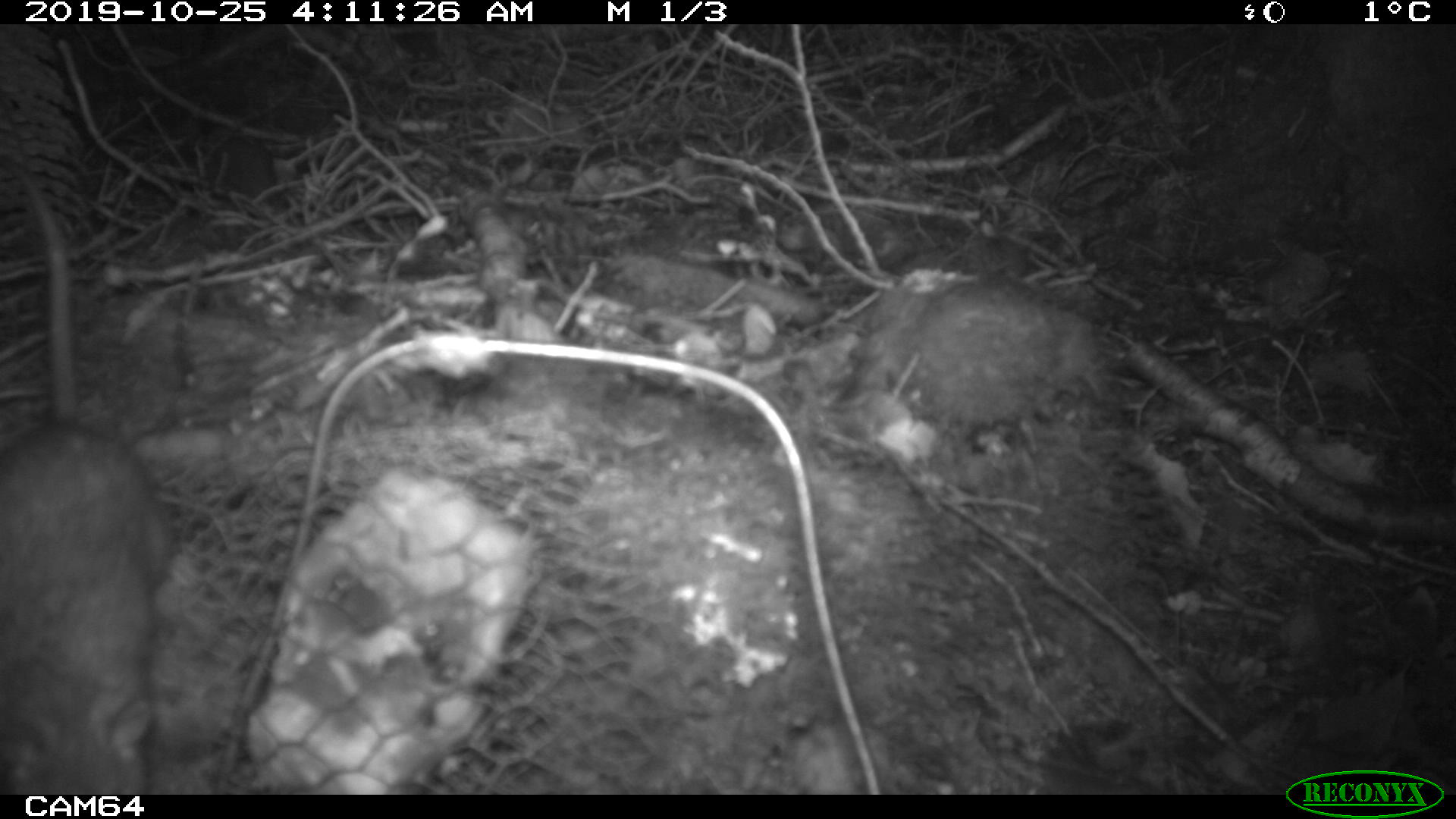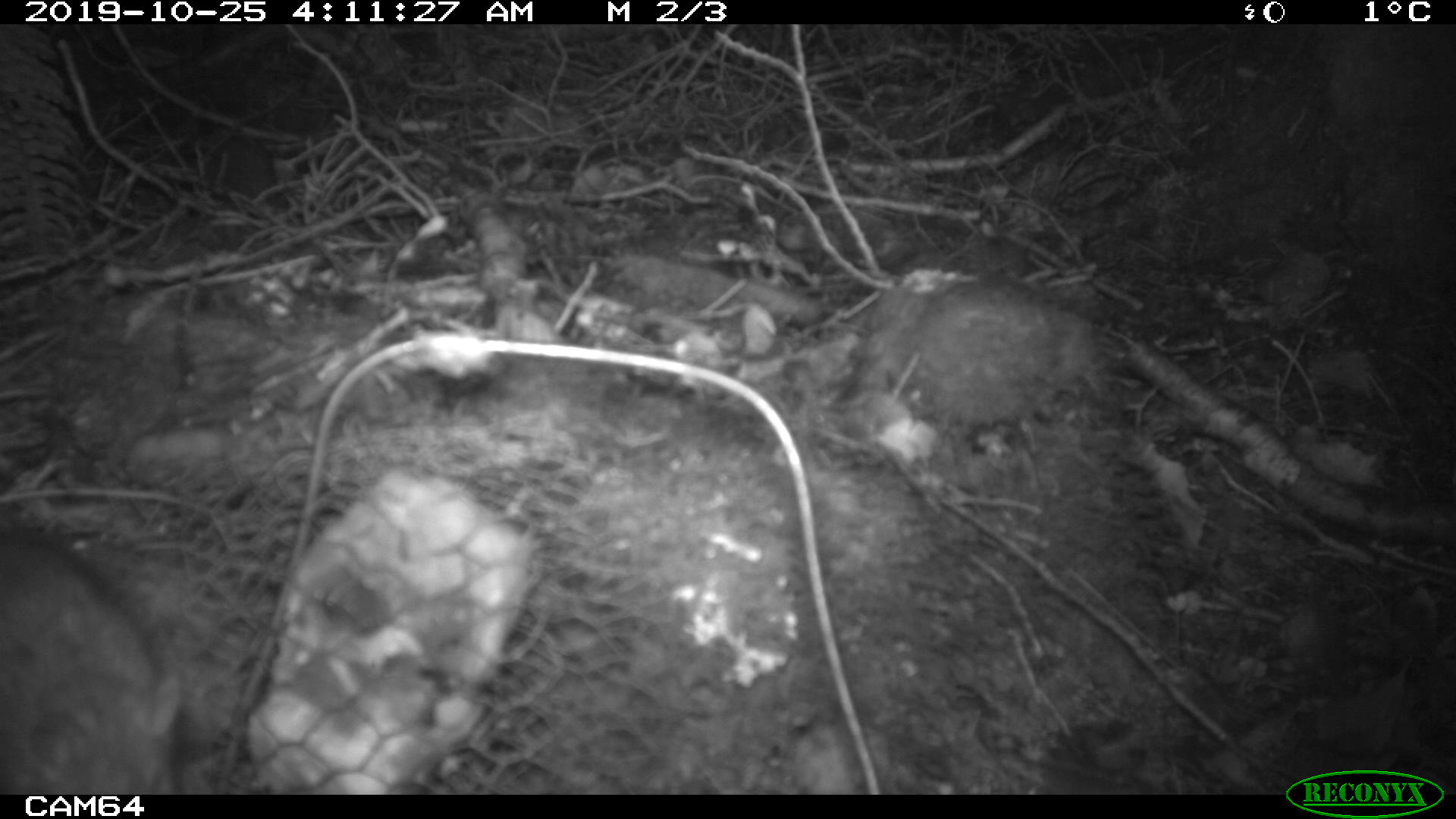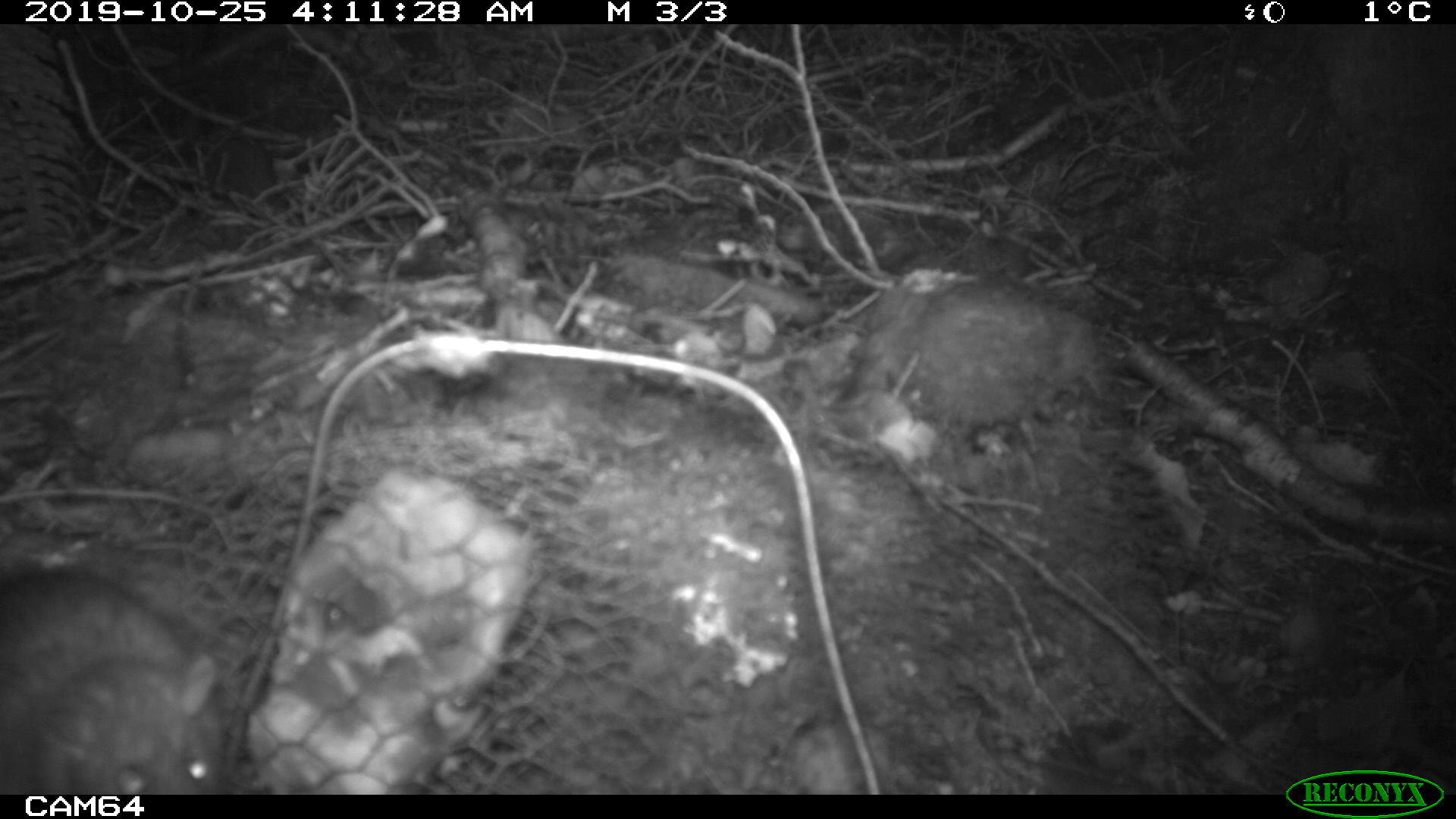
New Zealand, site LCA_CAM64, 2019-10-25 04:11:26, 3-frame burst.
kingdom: Animalia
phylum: Chordata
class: Mammalia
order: Rodentia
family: Muridae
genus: Rattus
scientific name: Rattus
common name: rat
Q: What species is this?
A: Rat (Rattus).